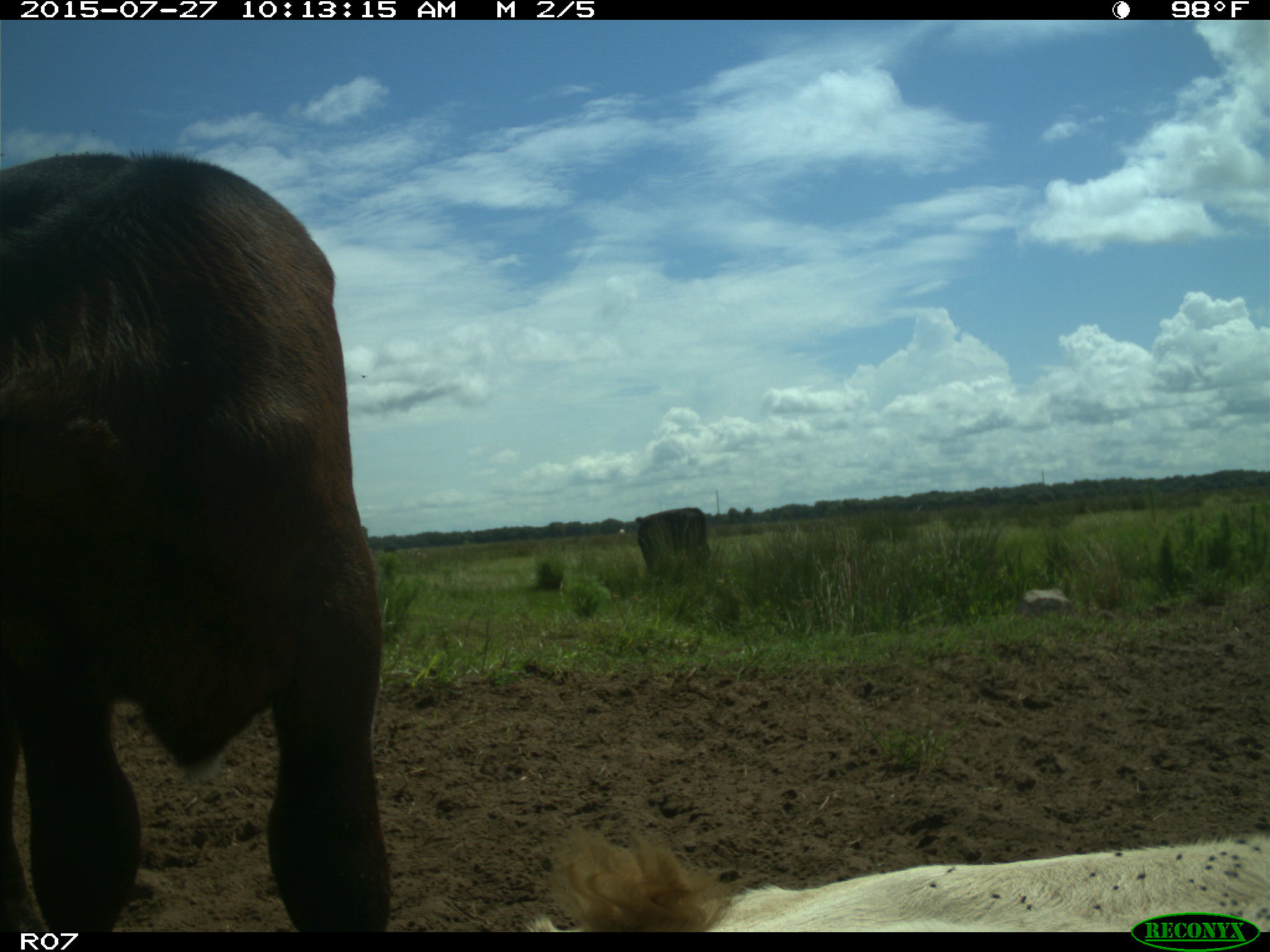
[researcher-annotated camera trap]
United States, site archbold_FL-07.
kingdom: Animalia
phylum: Chordata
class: Mammalia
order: Artiodactyla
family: Bovidae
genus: Bos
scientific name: Bos taurus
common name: domestic cow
Bos taurus (domestic cow).